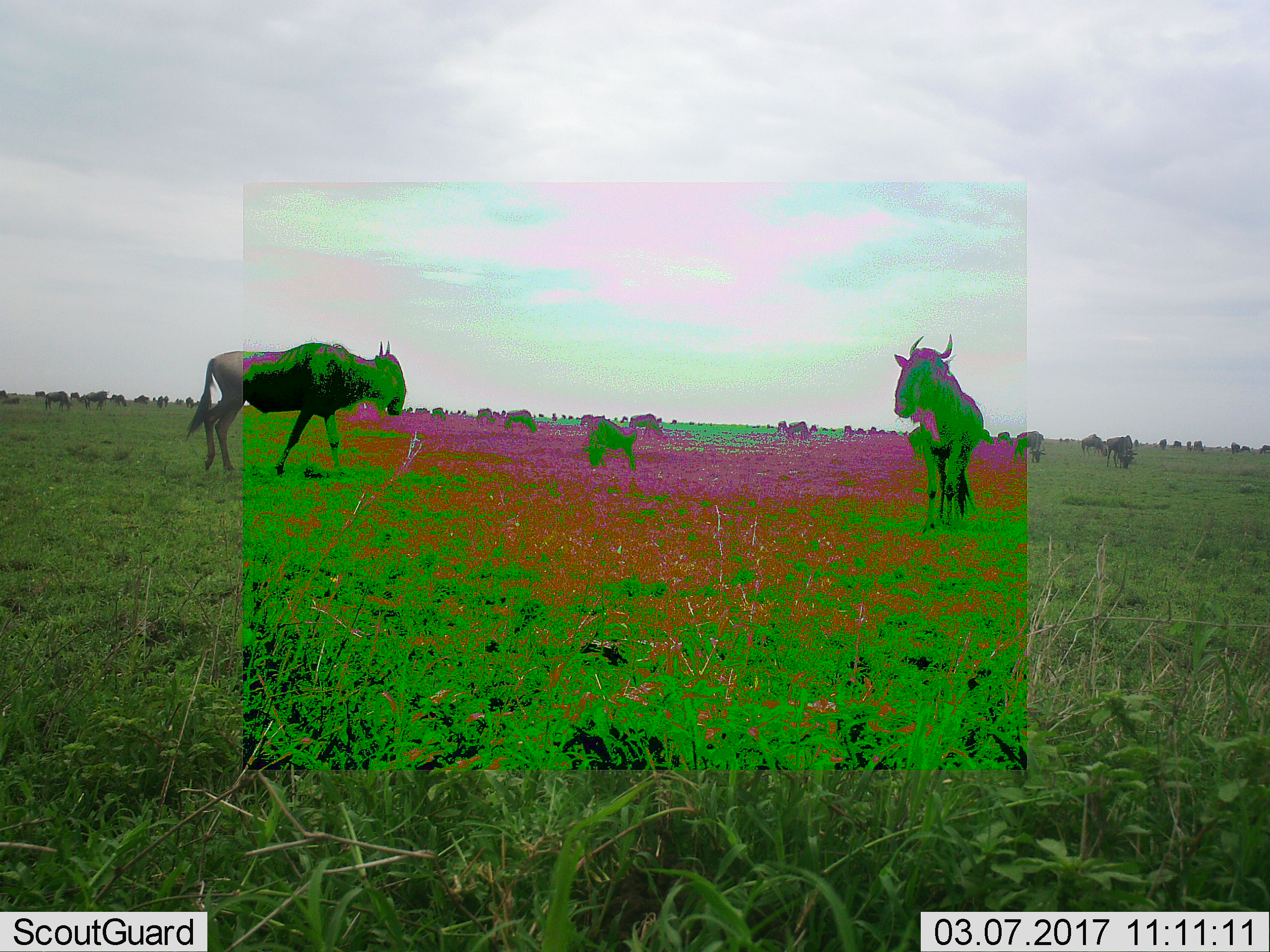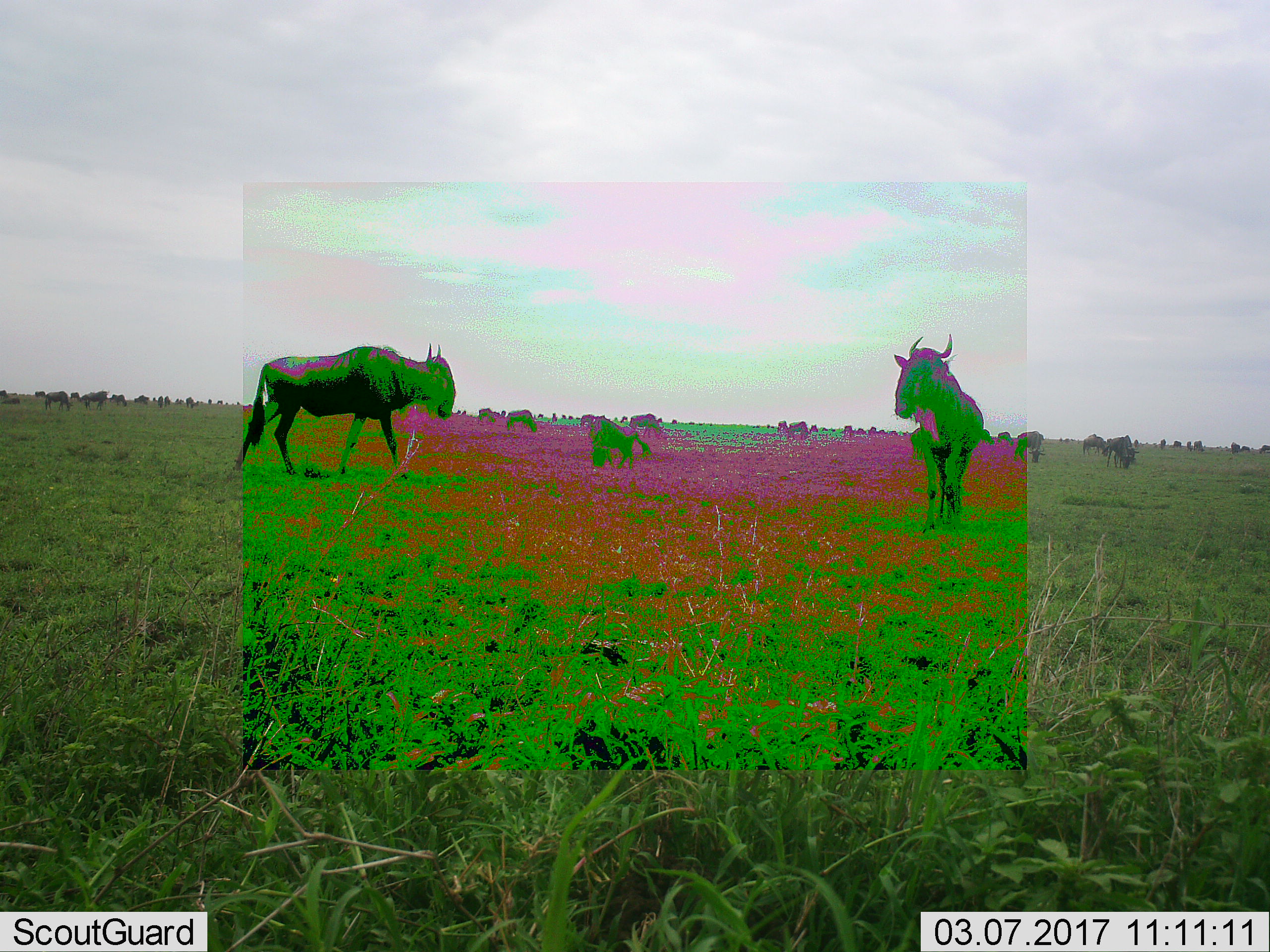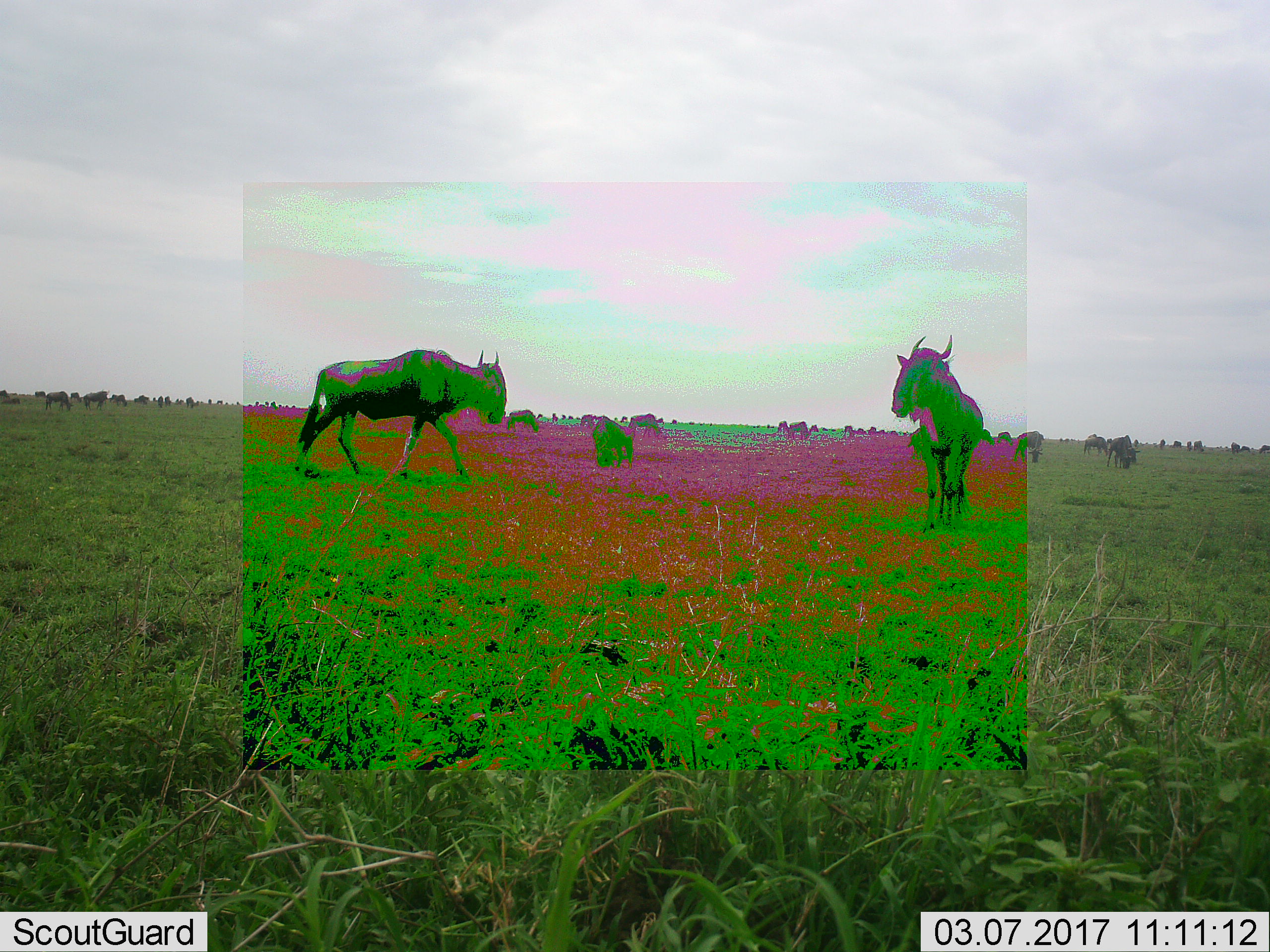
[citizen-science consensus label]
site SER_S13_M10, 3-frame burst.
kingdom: Animalia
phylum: Chordata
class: Mammalia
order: Artiodactyla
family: Bovidae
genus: Connochaetes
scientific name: Connochaetes taurinus taurinus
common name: blue wildebeest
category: wildebeestblue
Wildebeestblue (blue wildebeest) (Connochaetes taurinus taurinus), count 51+. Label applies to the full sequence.